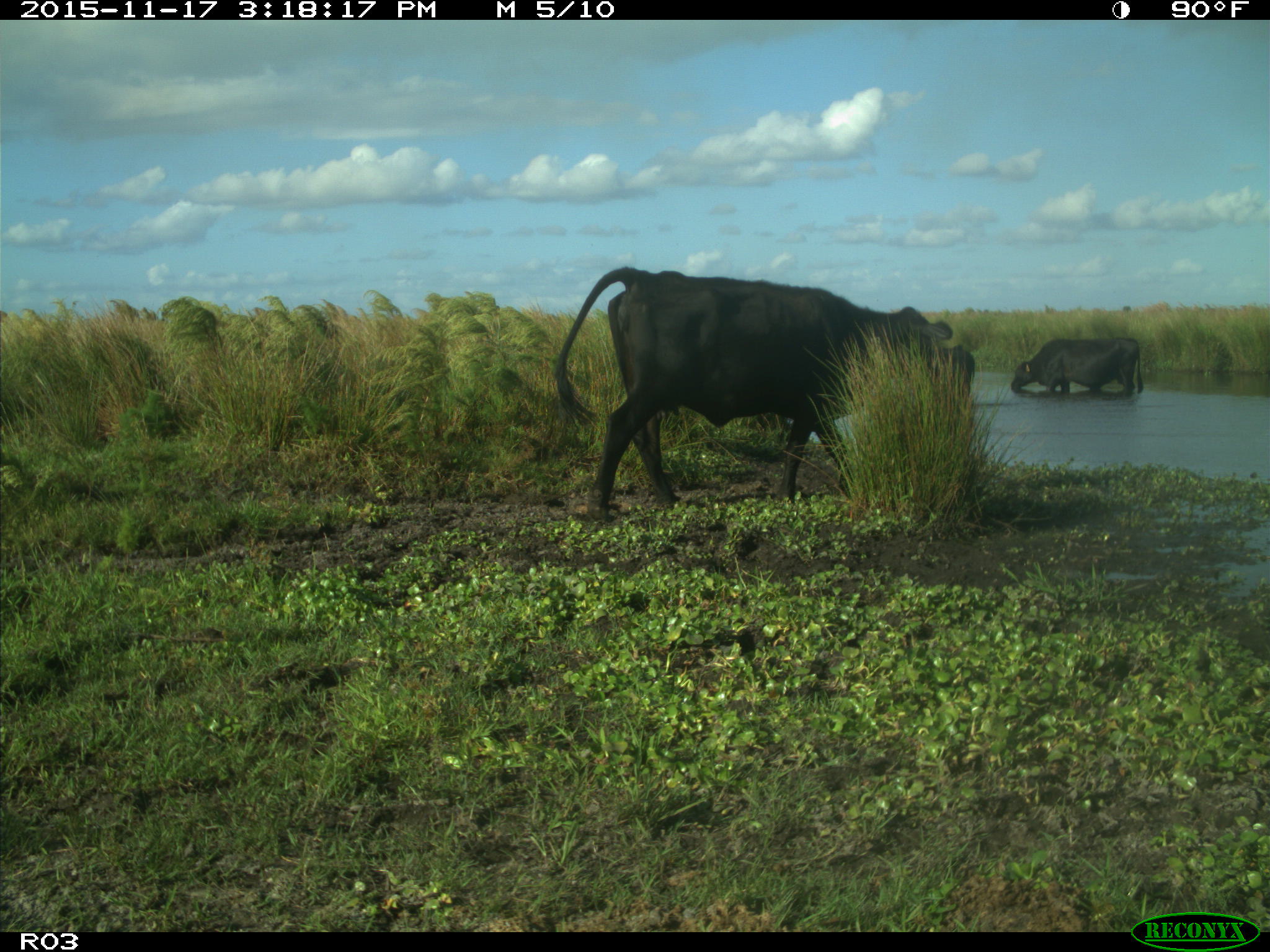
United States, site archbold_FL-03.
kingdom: Animalia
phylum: Chordata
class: Mammalia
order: Artiodactyla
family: Bovidae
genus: Bos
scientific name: Bos taurus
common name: domestic cow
Bos taurus (domestic cow).